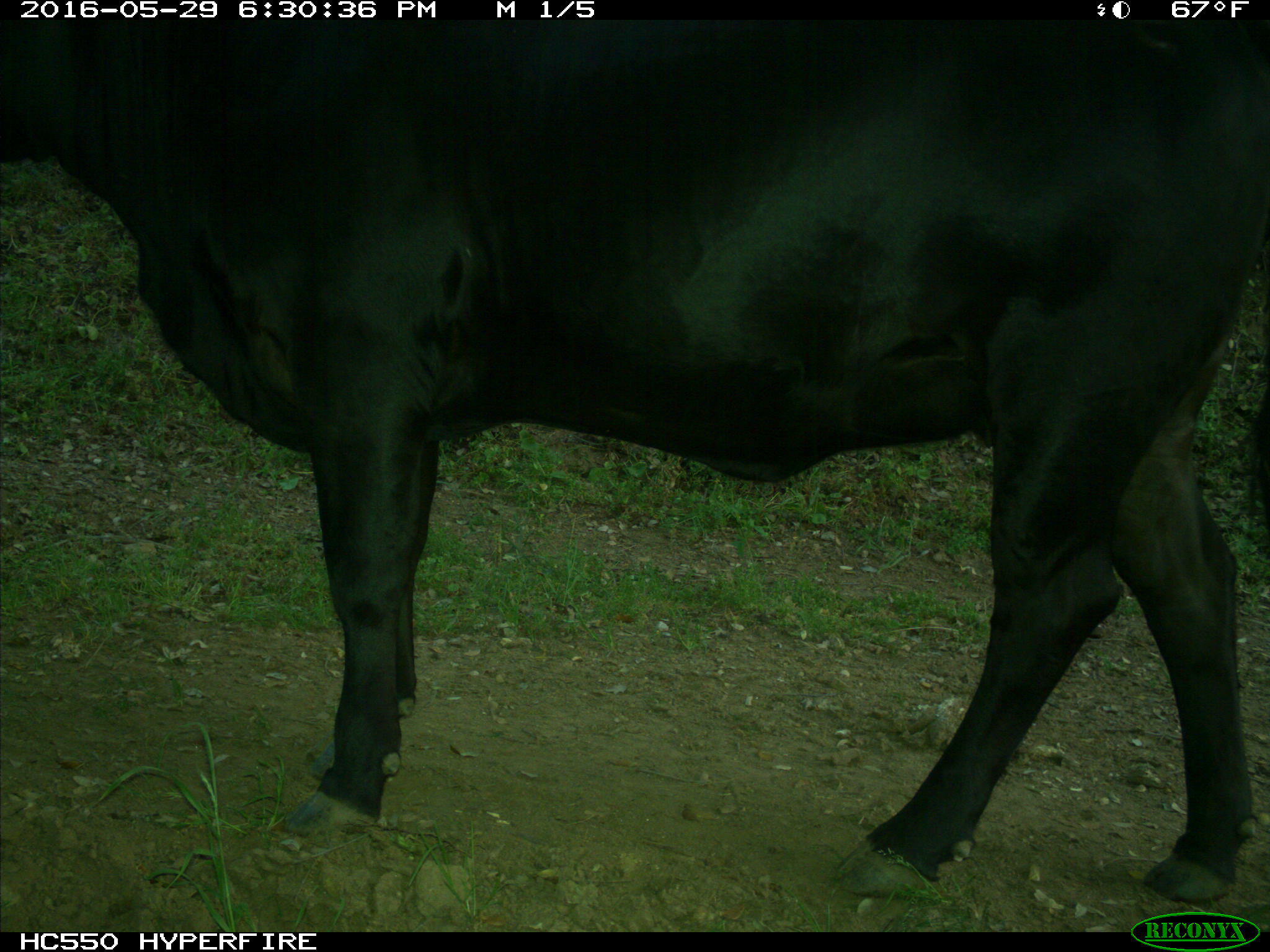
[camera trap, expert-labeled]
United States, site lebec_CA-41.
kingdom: Animalia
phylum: Chordata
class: Mammalia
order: Artiodactyla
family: Bovidae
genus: Bos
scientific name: Bos taurus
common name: domestic cow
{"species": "Bos taurus (domestic cow)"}